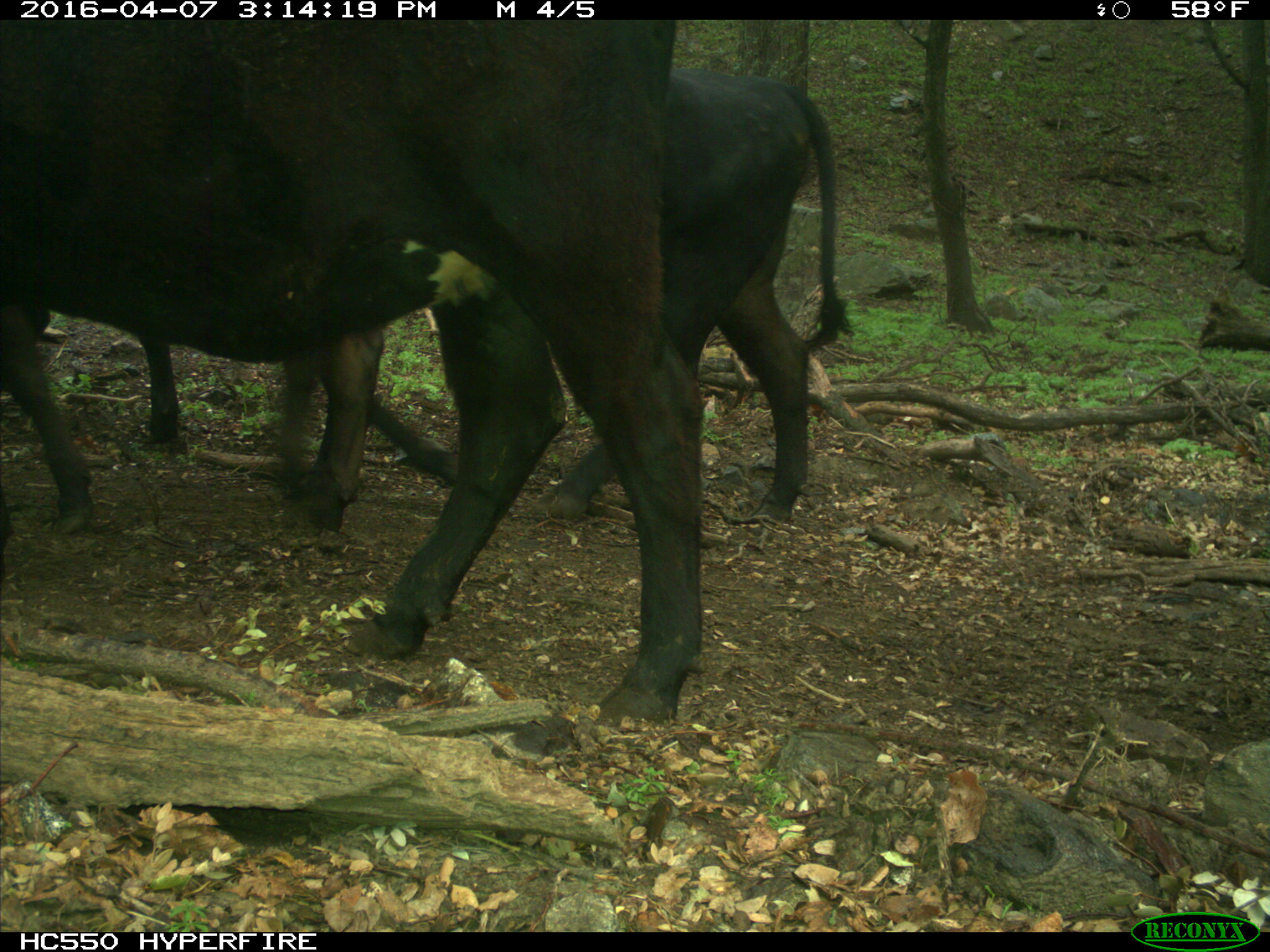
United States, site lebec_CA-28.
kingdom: Animalia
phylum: Chordata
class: Mammalia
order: Artiodactyla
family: Bovidae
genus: Bos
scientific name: Bos taurus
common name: domestic cow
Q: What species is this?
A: Bos taurus (domestic cow).